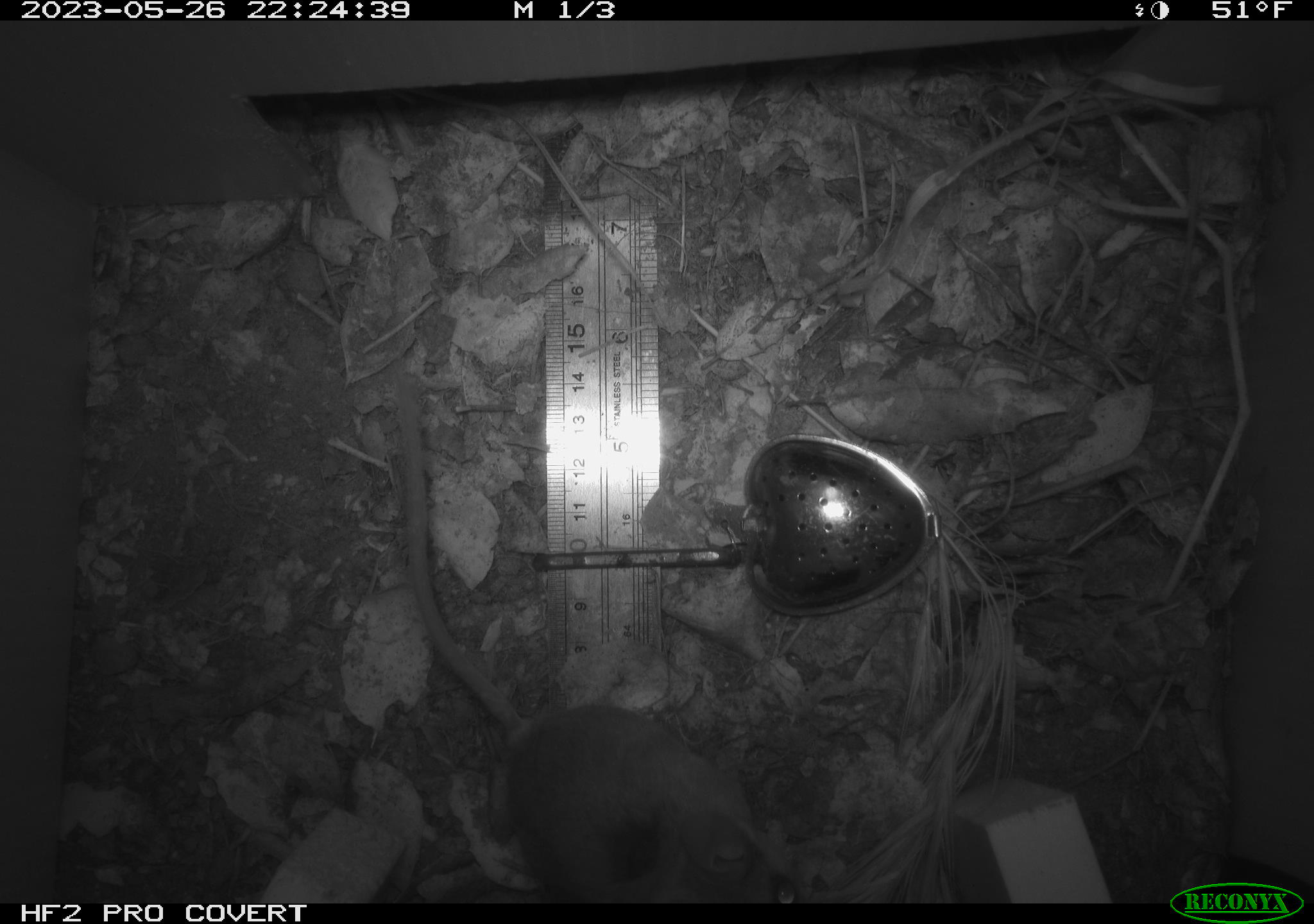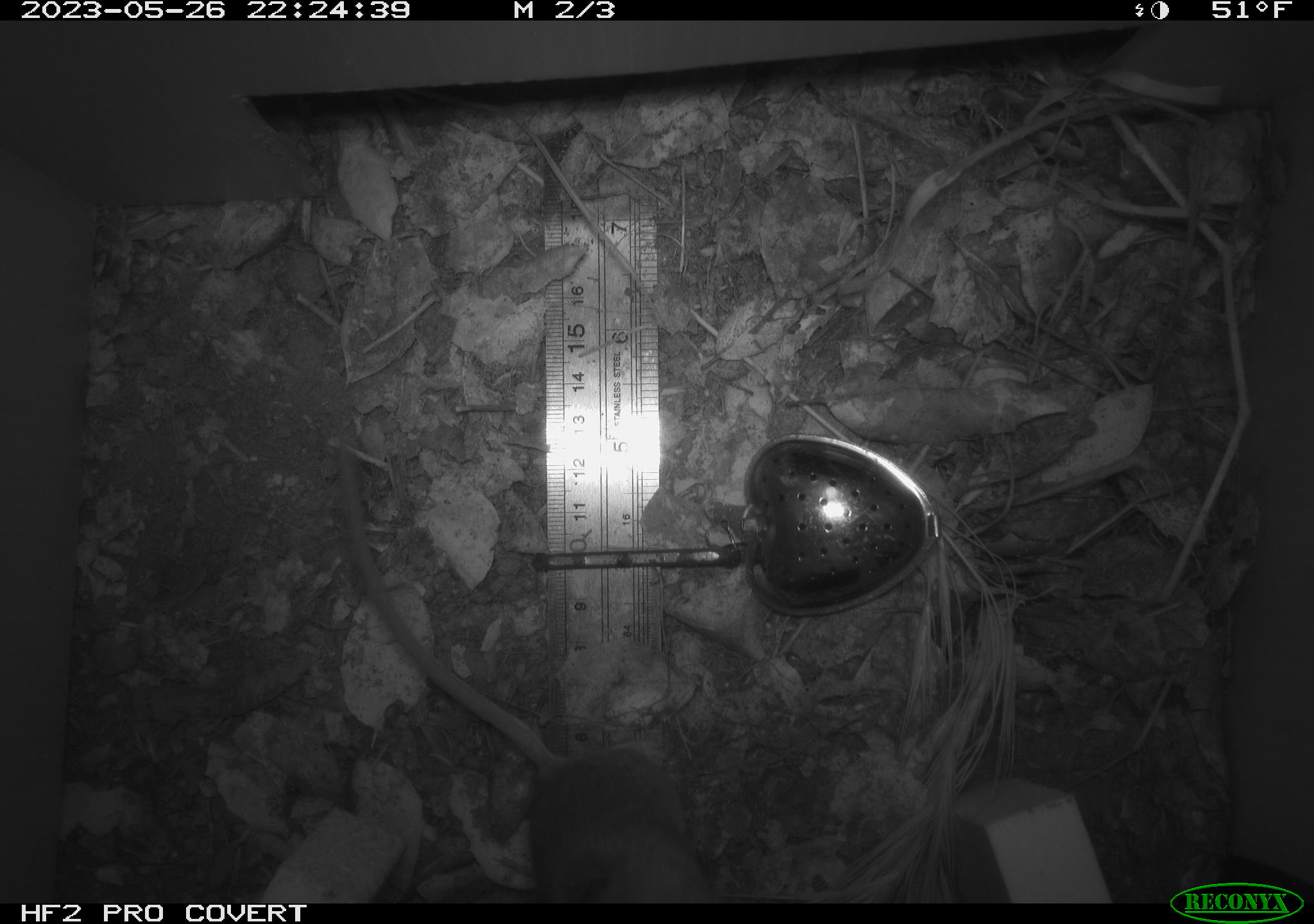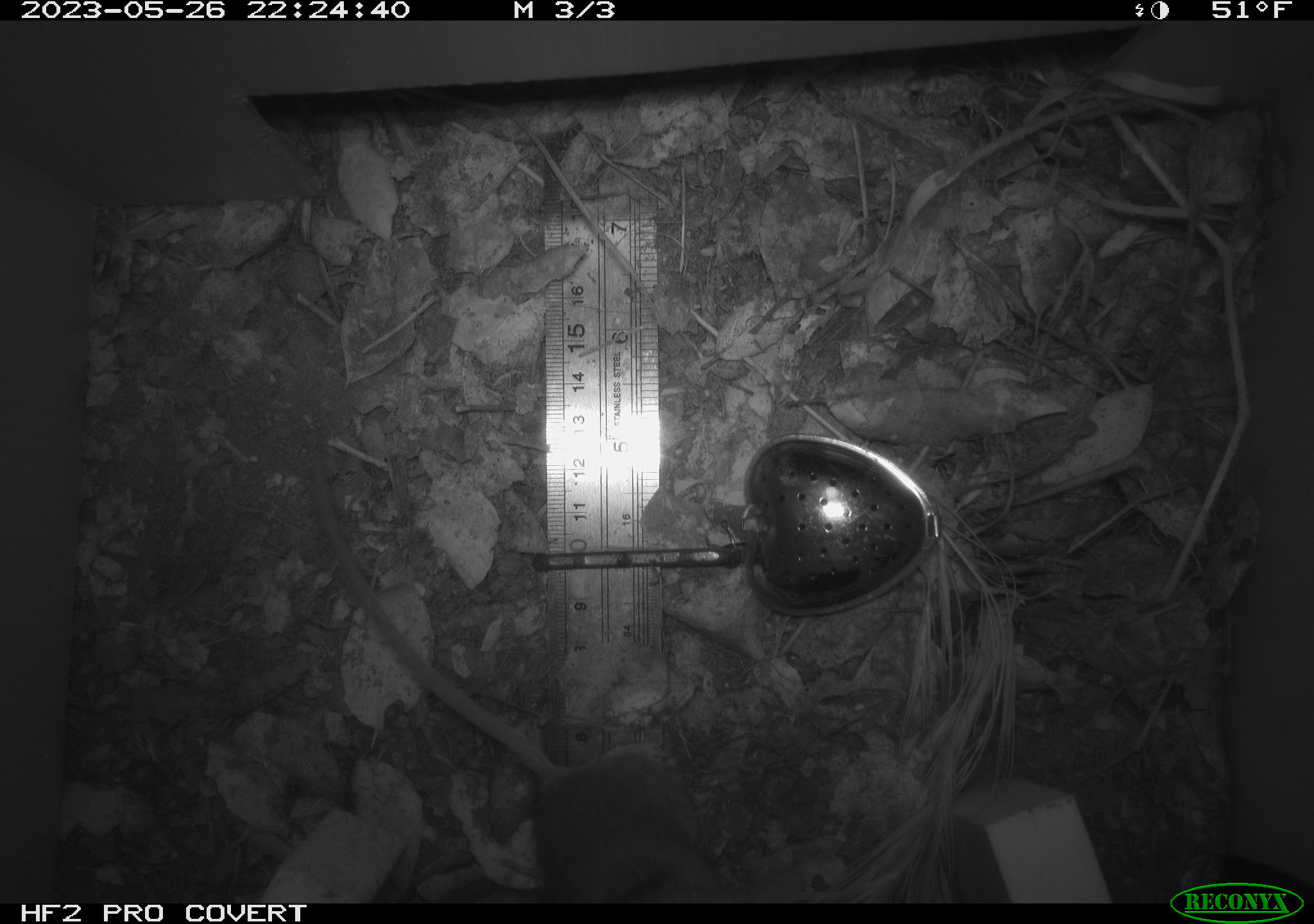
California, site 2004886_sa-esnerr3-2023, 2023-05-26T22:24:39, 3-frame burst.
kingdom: Animalia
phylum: Chordata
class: Mammalia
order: Rodentia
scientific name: Rodentia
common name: mouse species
Mouse species (Rodentia).